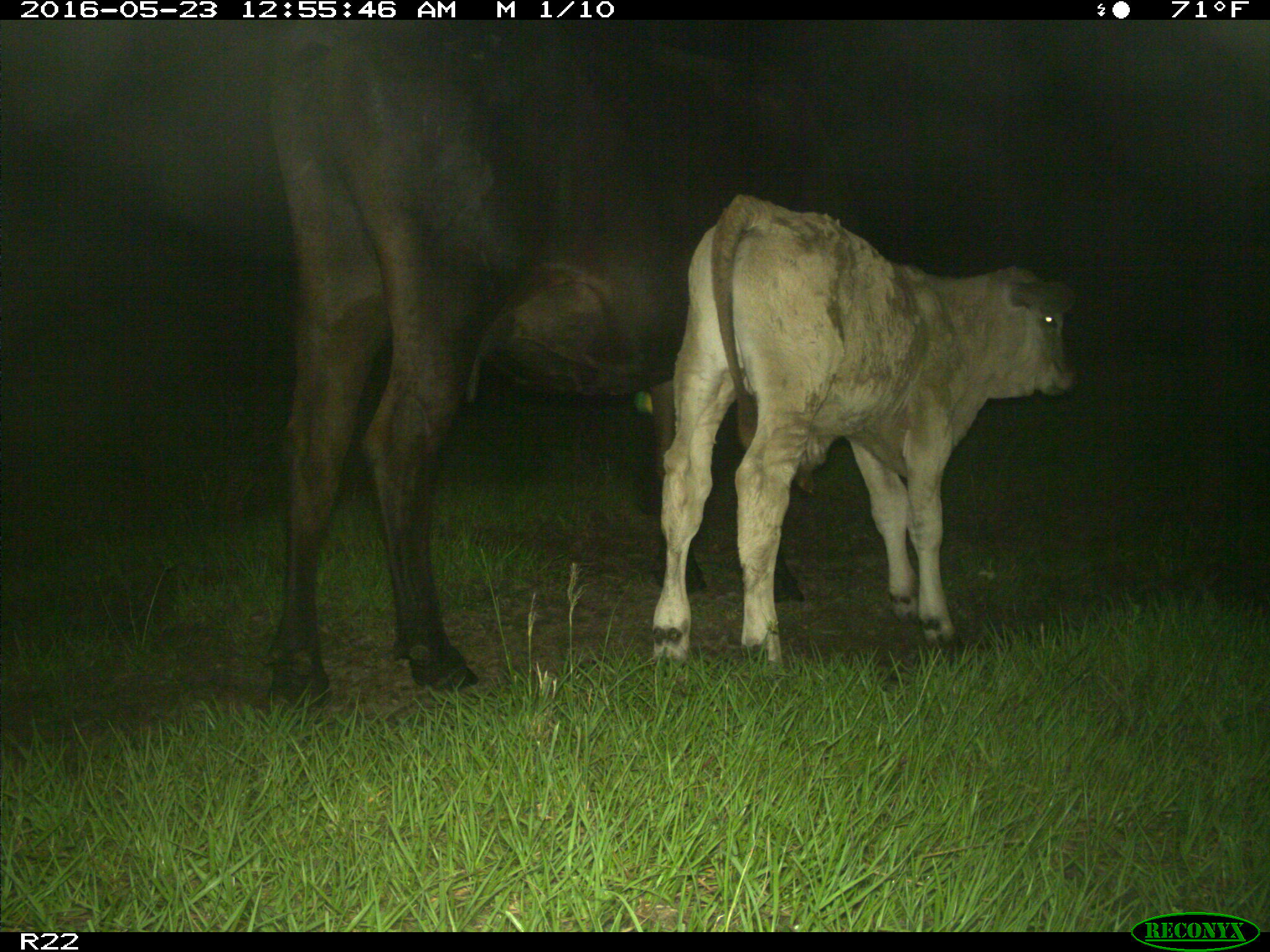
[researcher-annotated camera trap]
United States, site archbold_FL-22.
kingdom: Animalia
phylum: Chordata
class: Mammalia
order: Artiodactyla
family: Bovidae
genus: Bos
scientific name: Bos taurus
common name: domestic cow